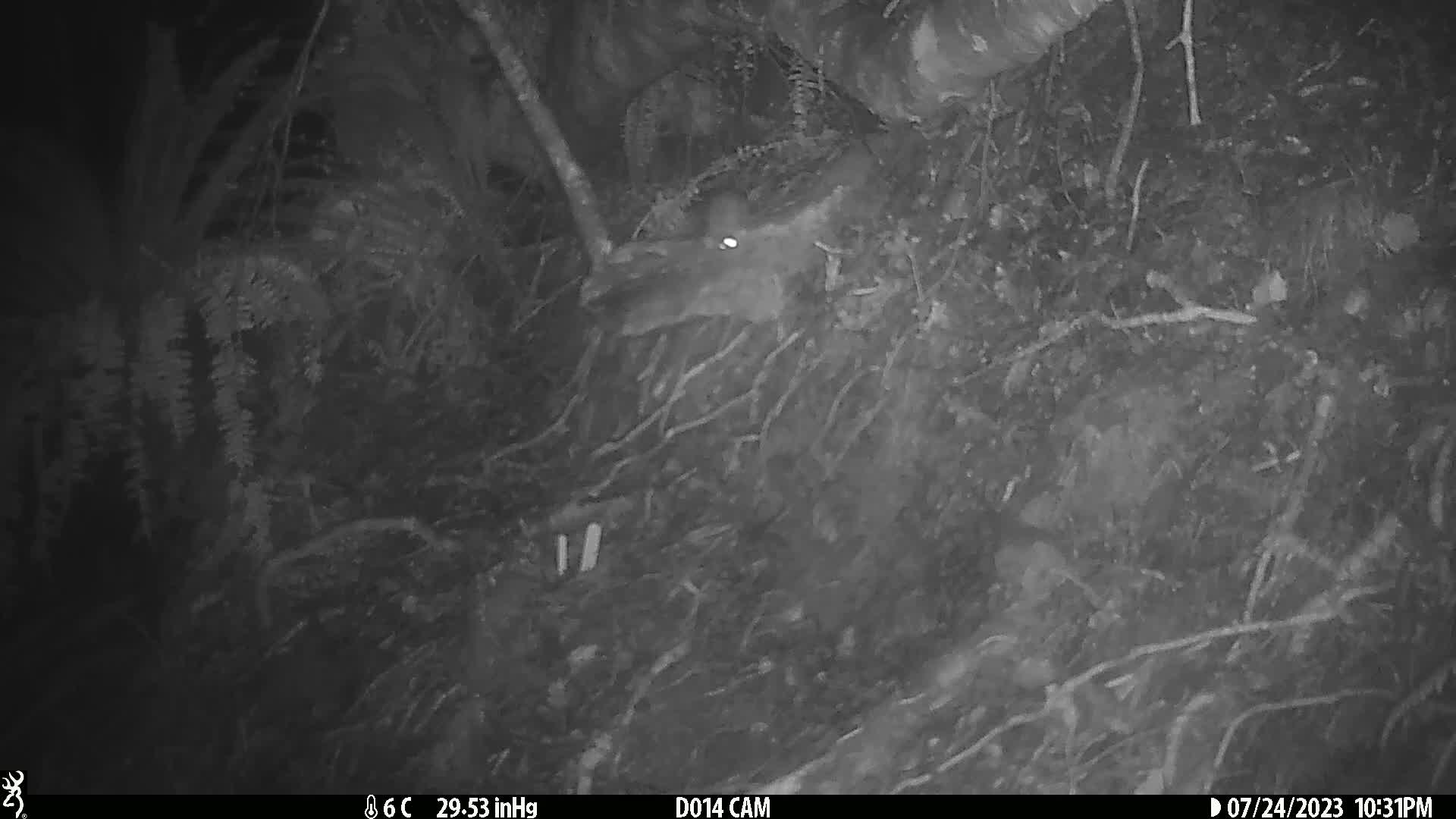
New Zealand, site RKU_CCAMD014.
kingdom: Animalia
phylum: Chordata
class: Mammalia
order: Rodentia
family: Muridae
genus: Rattus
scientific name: Rattus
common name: rat